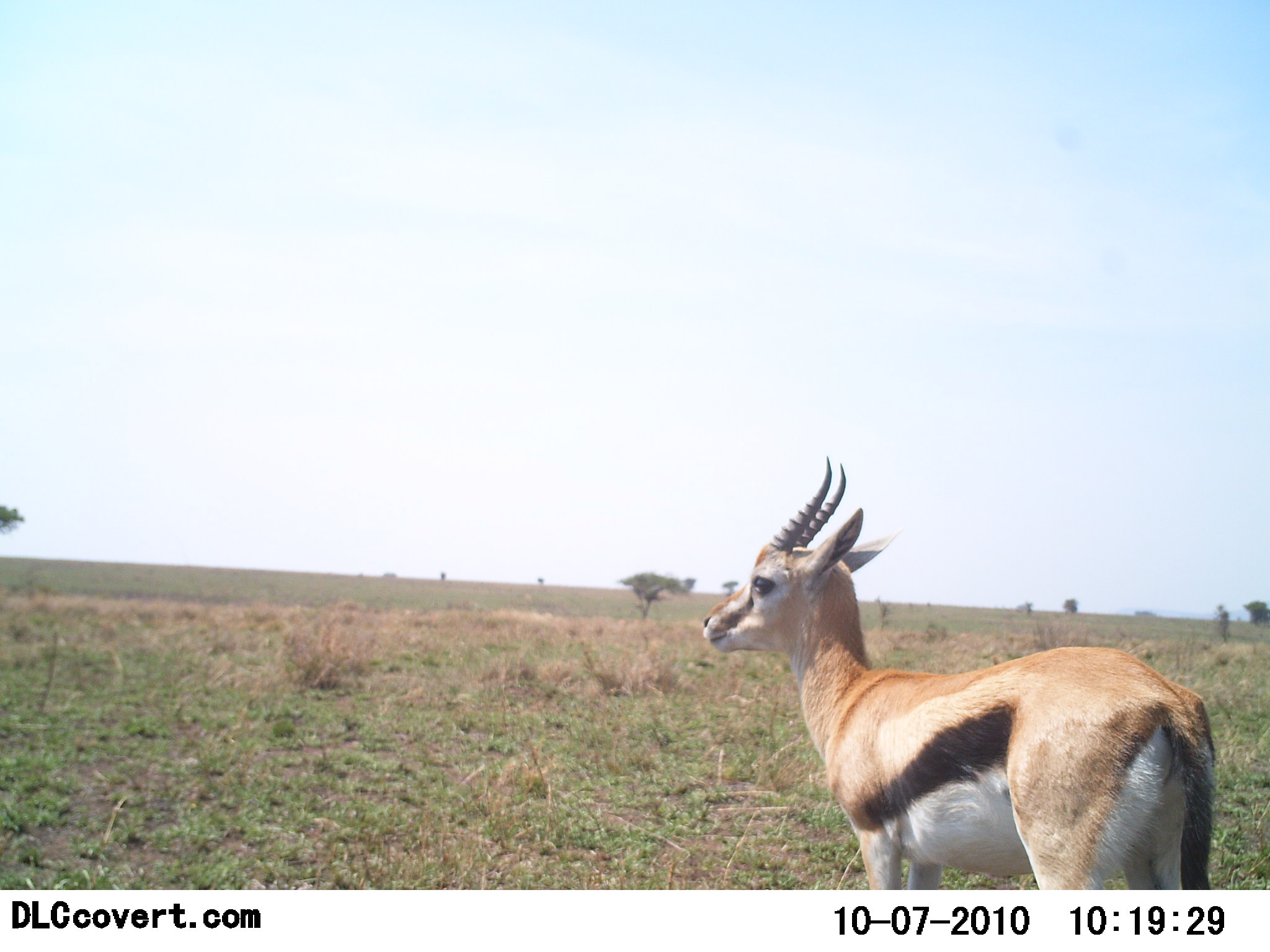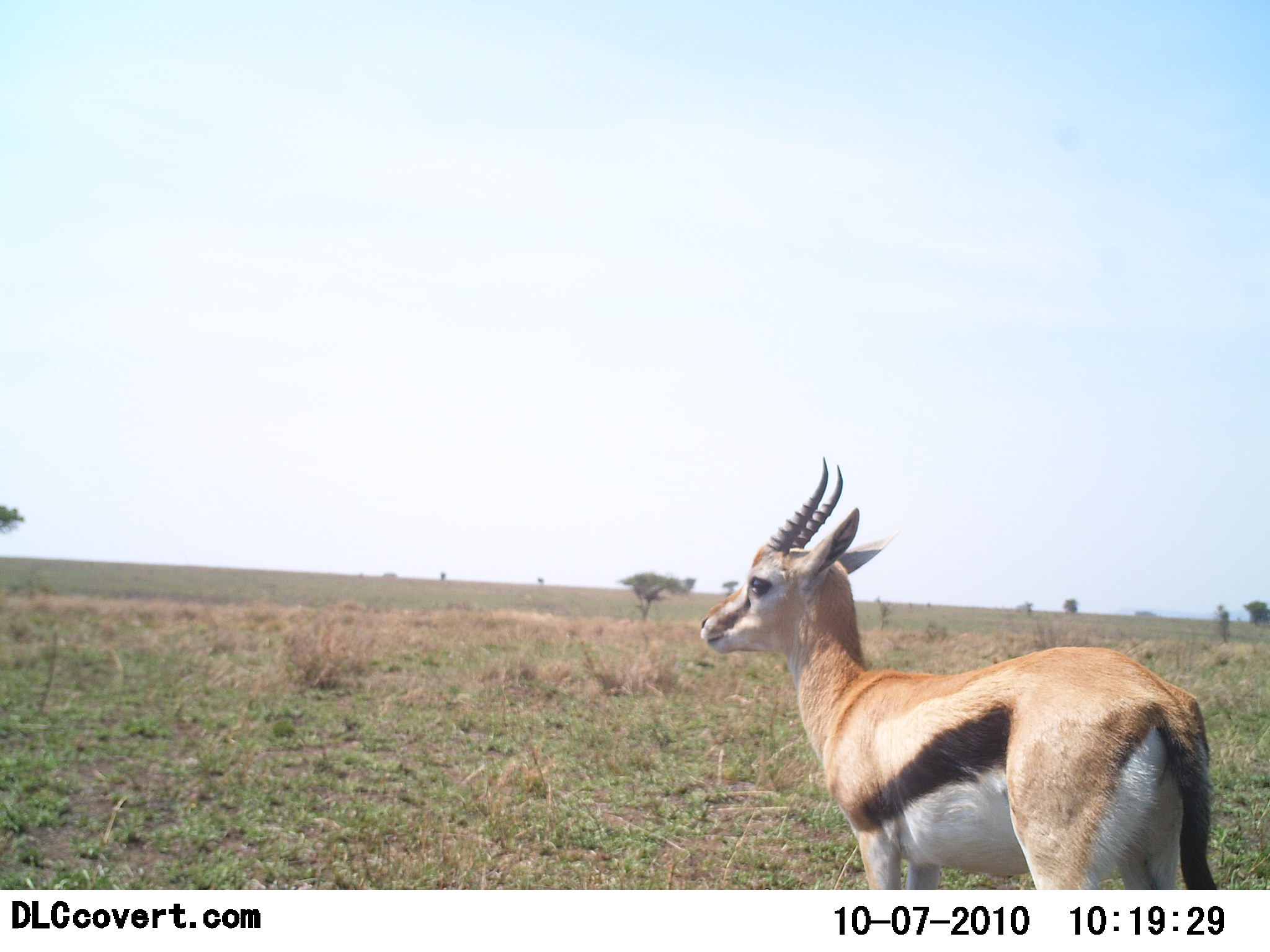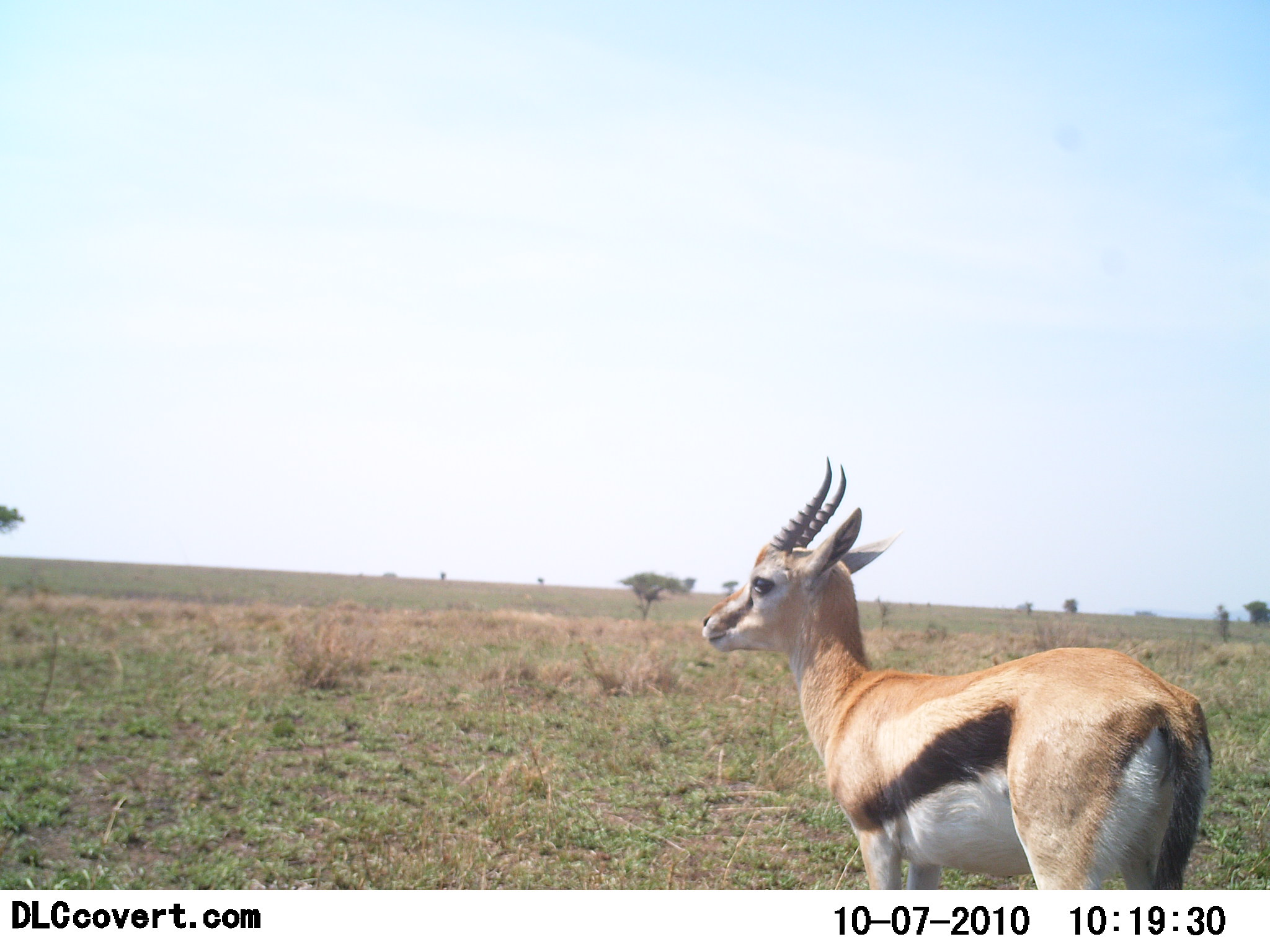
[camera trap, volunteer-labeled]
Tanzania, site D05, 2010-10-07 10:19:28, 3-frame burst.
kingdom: Animalia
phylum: Chordata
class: Mammalia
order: Artiodactyla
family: Bovidae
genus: Eudorcas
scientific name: Eudorcas thomsonii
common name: thomson's gazelle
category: gazellethomsons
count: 1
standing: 100%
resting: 0%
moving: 0%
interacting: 0%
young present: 0%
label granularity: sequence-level